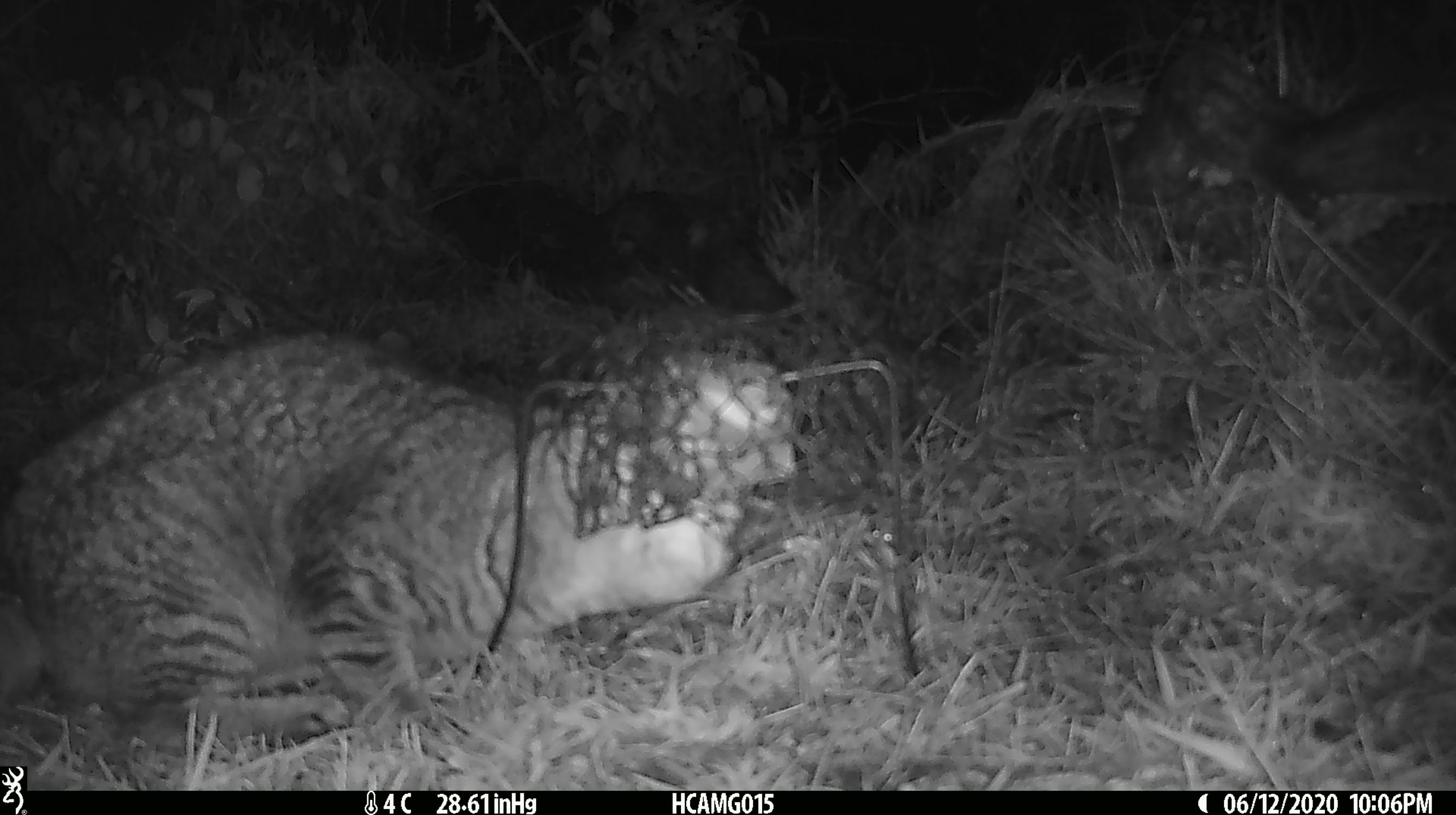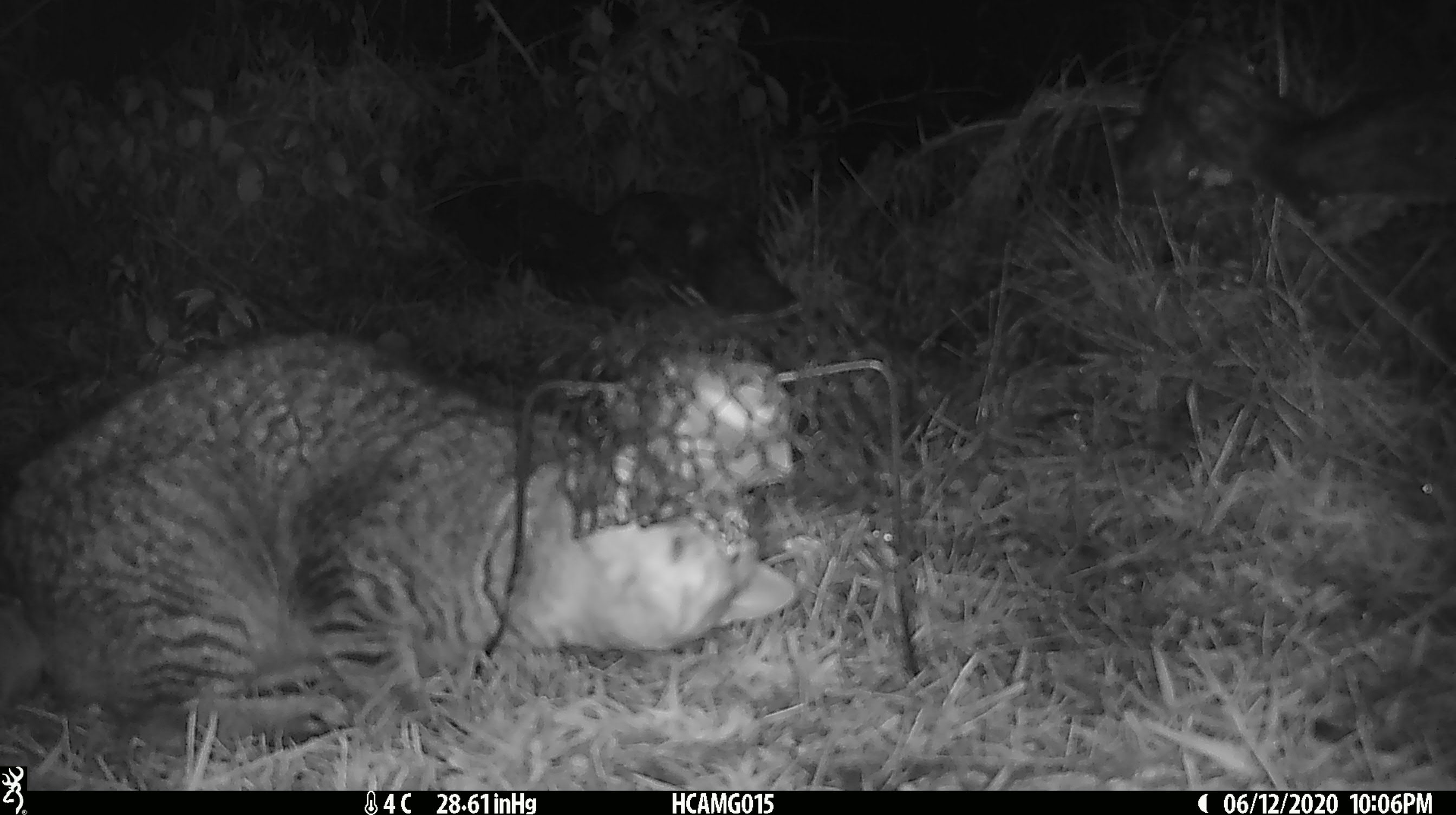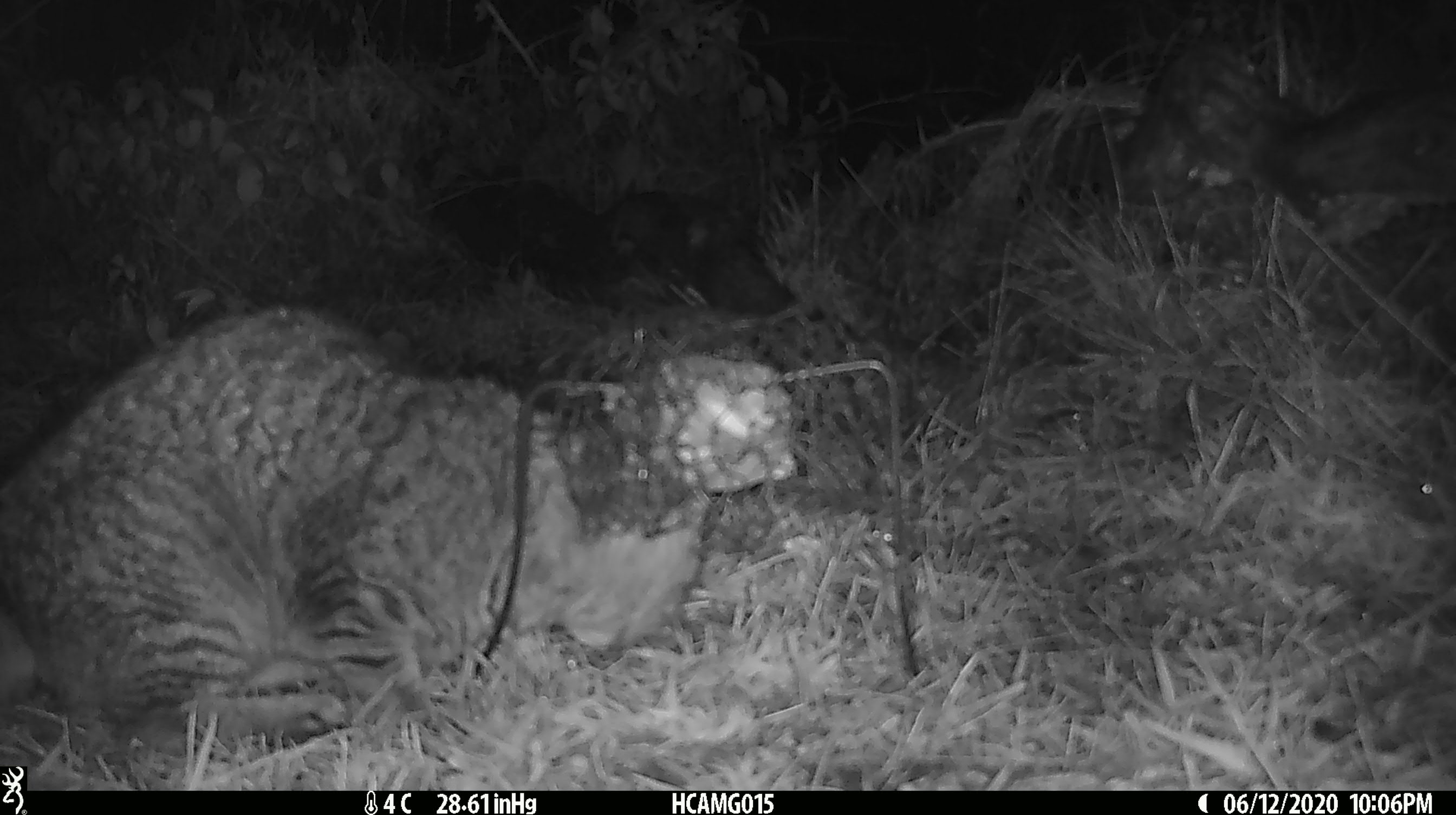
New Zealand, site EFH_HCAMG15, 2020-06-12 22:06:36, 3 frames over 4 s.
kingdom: Animalia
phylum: Chordata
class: Mammalia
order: Carnivora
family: Felidae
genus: Felis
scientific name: Felis catus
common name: domestic cat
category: cat